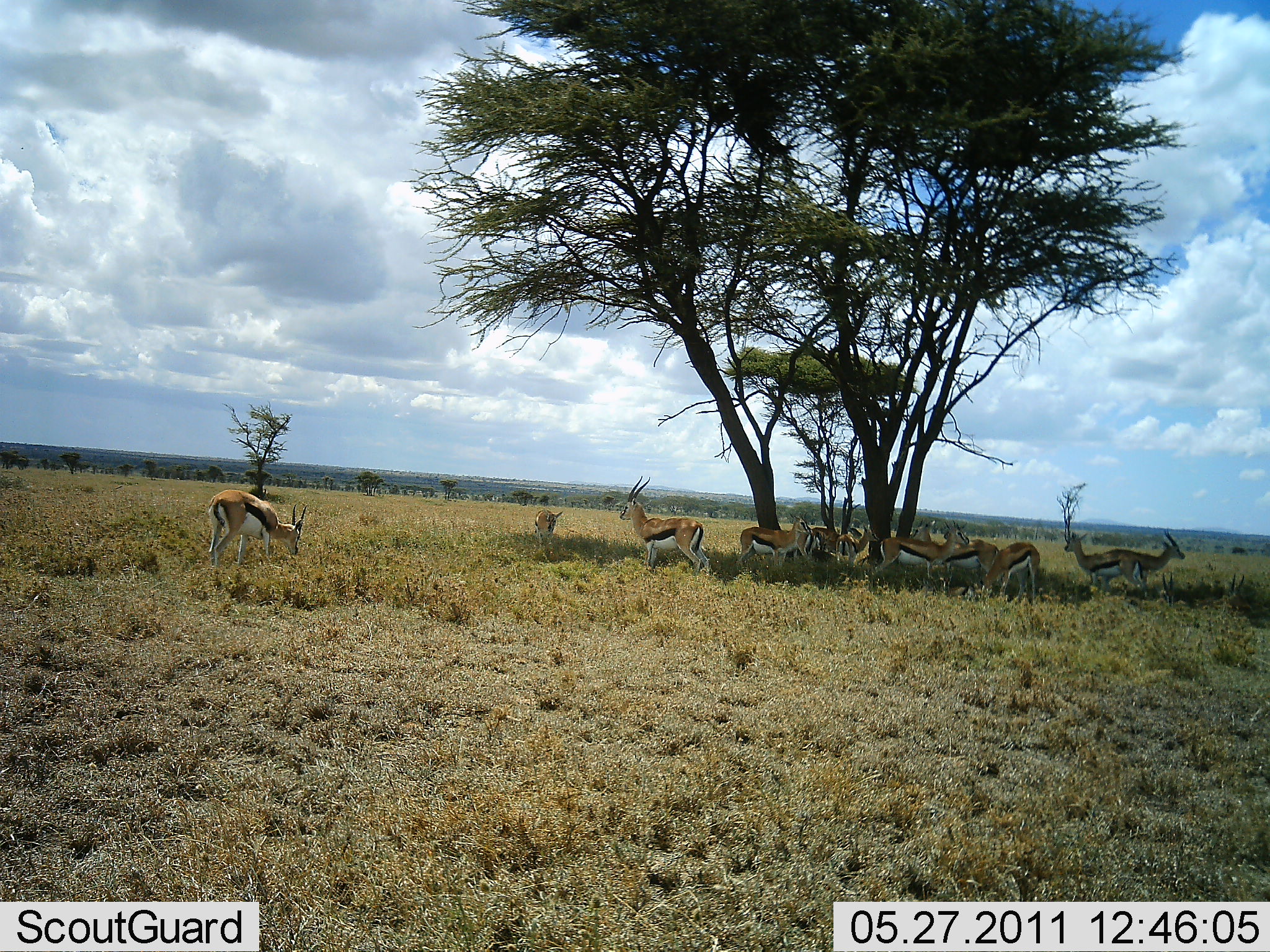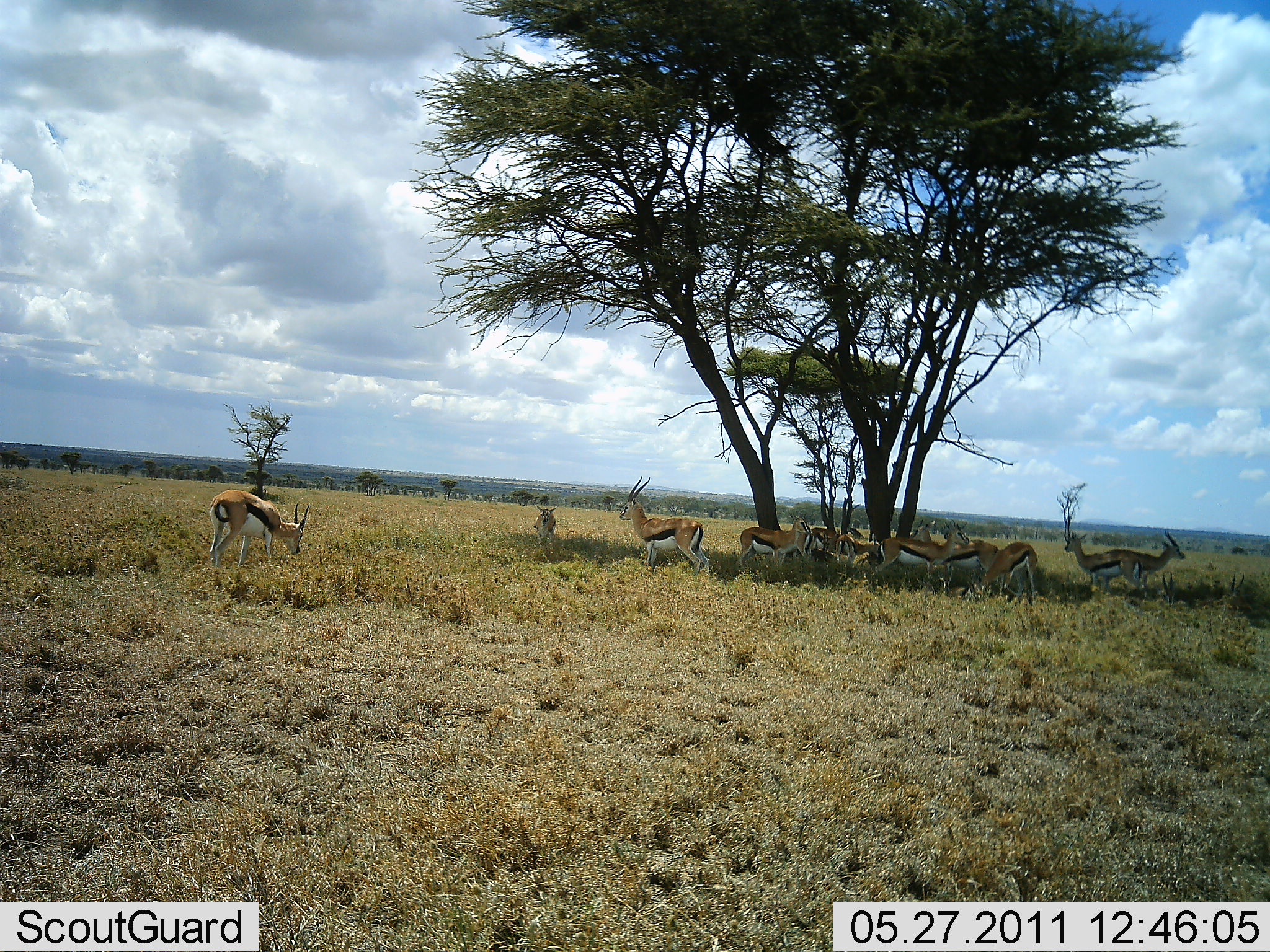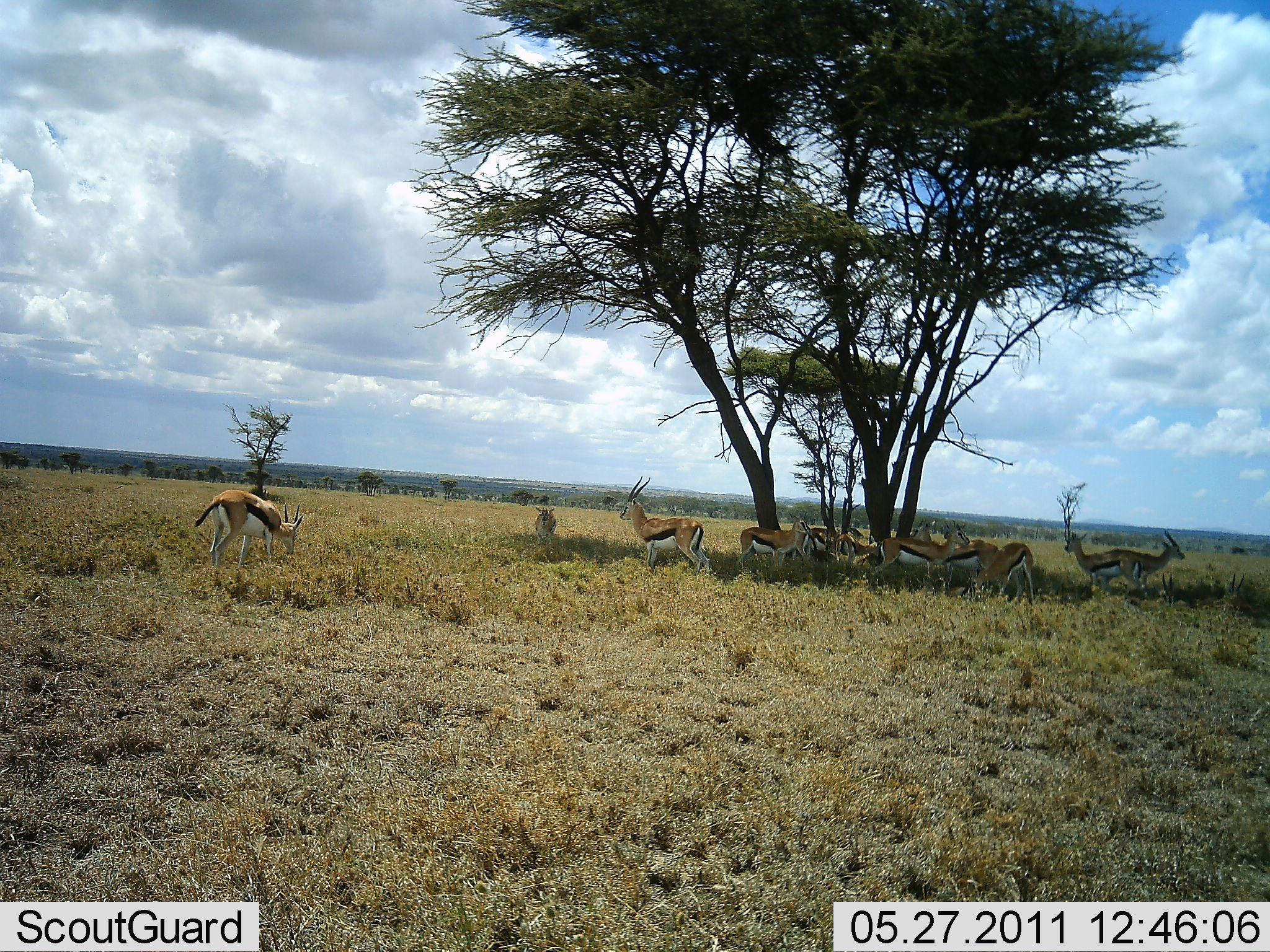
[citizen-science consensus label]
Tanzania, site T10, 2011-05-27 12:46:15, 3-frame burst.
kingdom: Animalia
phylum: Chordata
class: Mammalia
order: Artiodactyla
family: Bovidae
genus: Eudorcas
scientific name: Eudorcas thomsonii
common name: thomson's gazelle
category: gazellethomsons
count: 11-50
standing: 82%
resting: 18%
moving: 9%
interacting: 0%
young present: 0%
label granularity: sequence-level